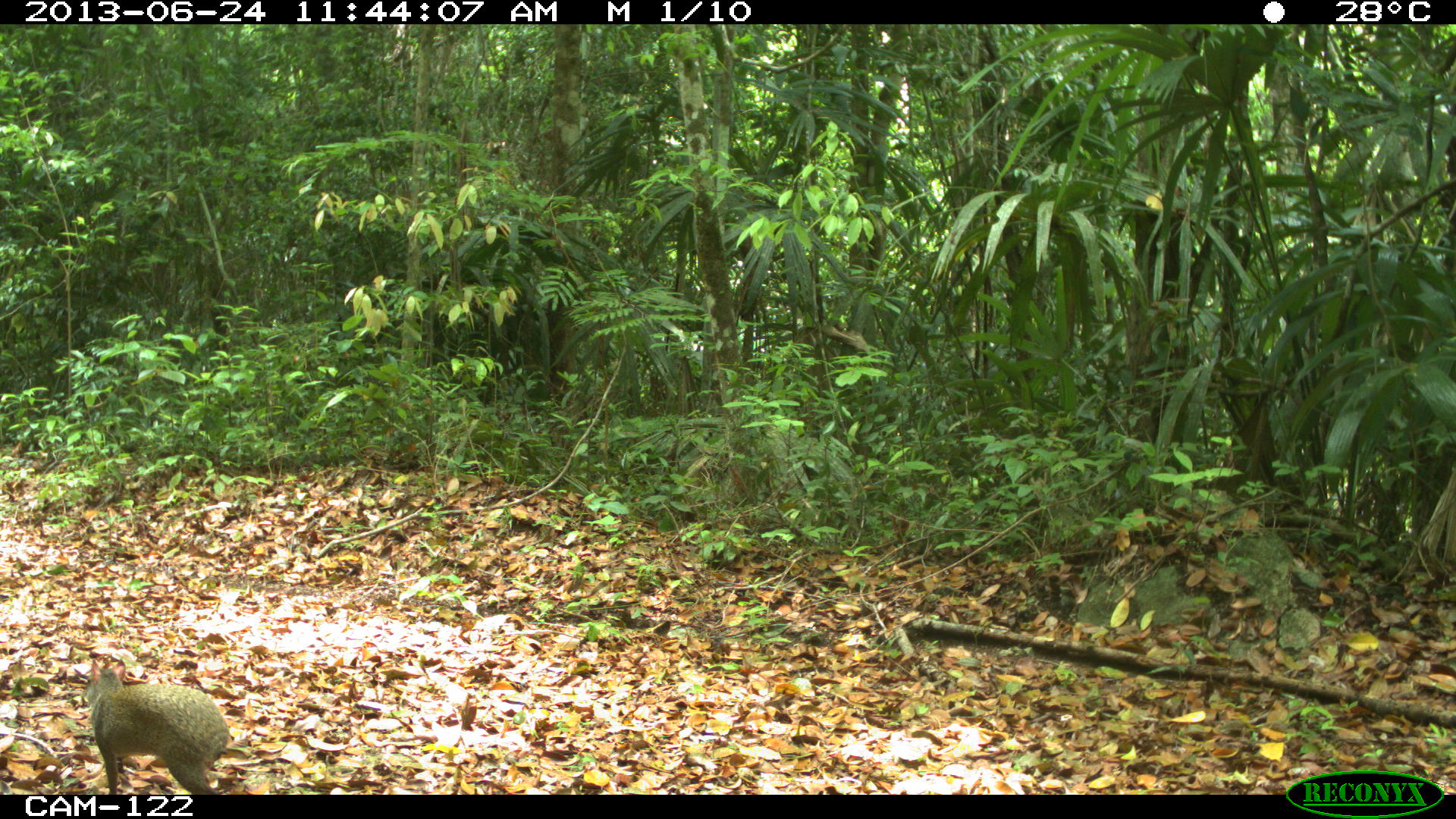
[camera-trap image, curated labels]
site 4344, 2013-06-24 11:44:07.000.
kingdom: Animalia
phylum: Chordata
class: Mammalia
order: Rodentia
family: Dasyproctidae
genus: Dasyprocta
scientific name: Dasyprocta punctata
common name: central american agouti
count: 1